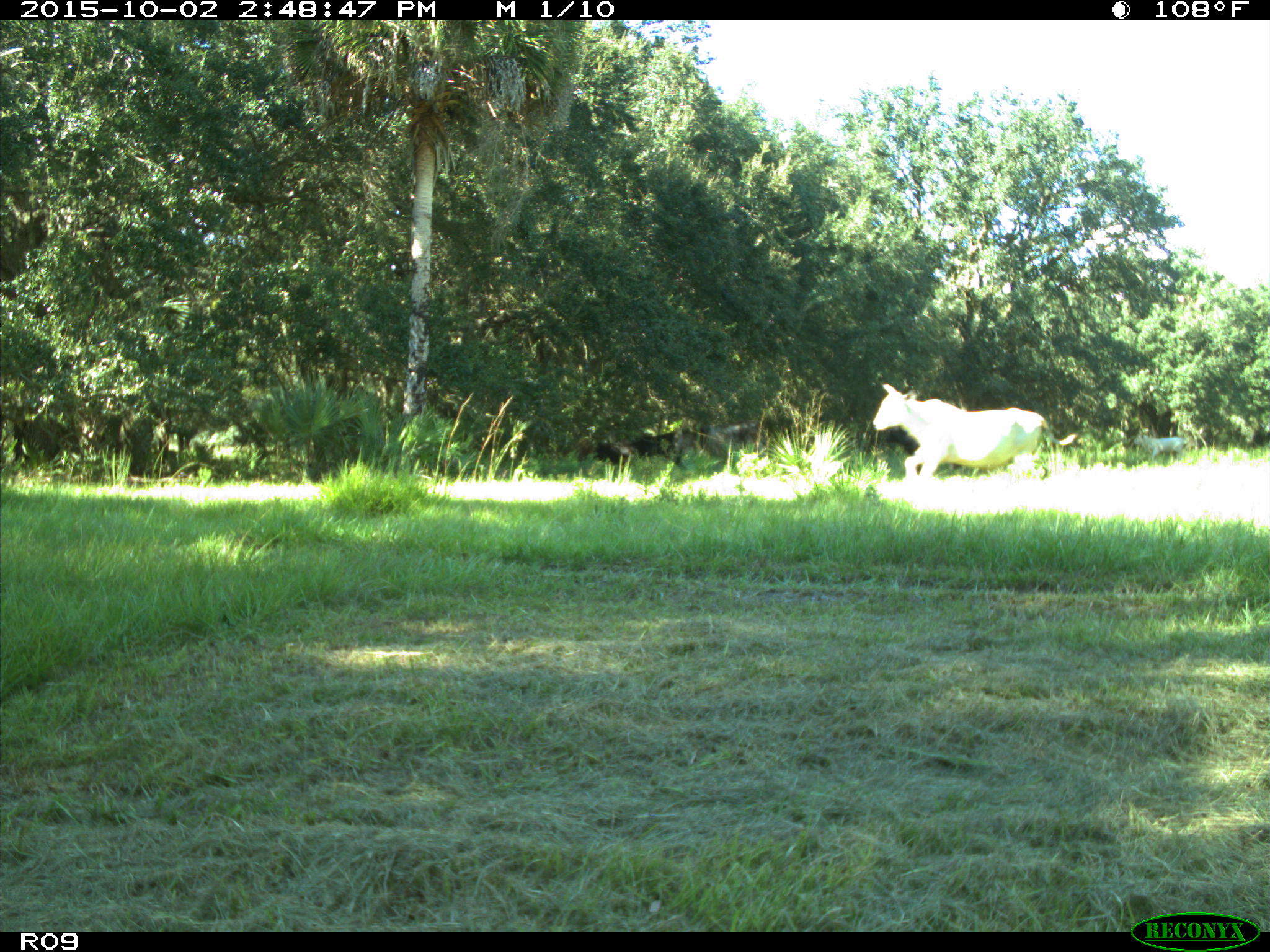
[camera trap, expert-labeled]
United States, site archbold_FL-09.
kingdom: Animalia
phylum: Chordata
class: Mammalia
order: Artiodactyla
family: Bovidae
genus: Bos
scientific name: Bos taurus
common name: domestic cow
Bos taurus (domestic cow).